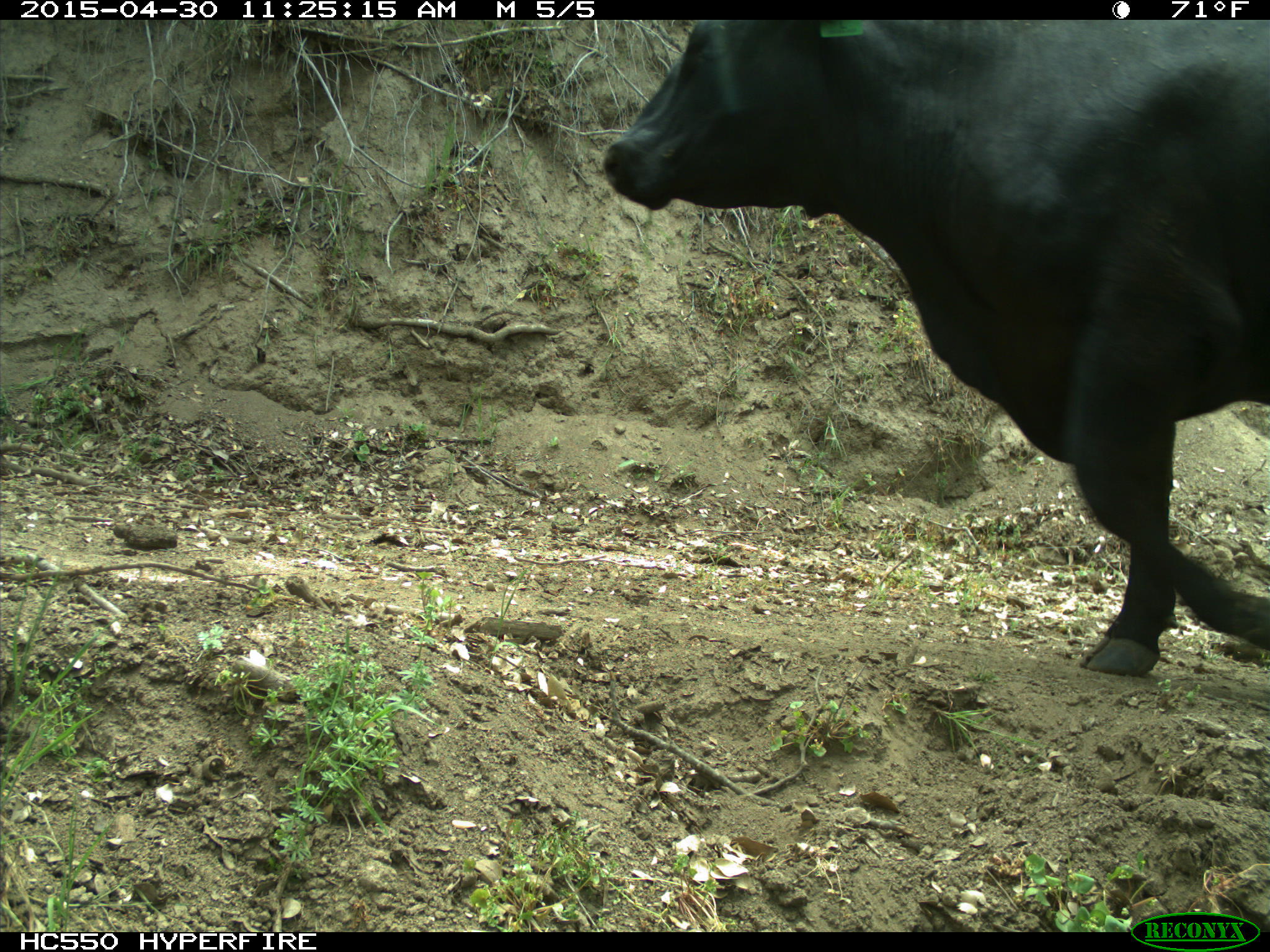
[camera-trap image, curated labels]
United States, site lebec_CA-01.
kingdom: Animalia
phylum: Chordata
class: Mammalia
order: Artiodactyla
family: Bovidae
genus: Bos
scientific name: Bos taurus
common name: domestic cow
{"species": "Bos taurus (domestic cow)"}